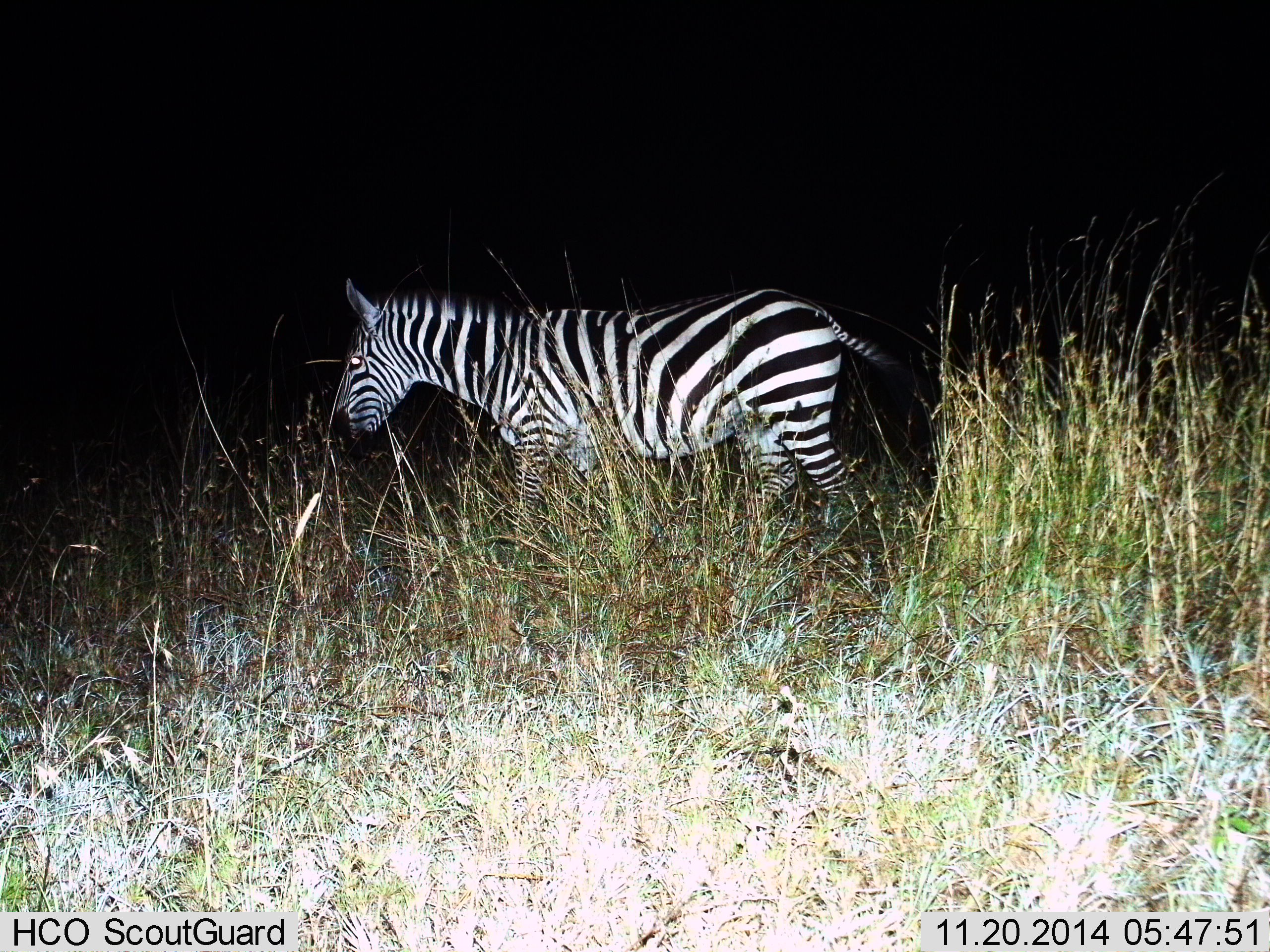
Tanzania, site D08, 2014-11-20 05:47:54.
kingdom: Animalia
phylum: Chordata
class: Mammalia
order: Perissodactyla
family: Equidae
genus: Equus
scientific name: Equus quagga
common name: plains zebra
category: zebra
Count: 1.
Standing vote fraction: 50%.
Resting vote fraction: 0%.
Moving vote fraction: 60%.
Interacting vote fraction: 0%.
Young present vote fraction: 0%.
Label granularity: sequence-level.